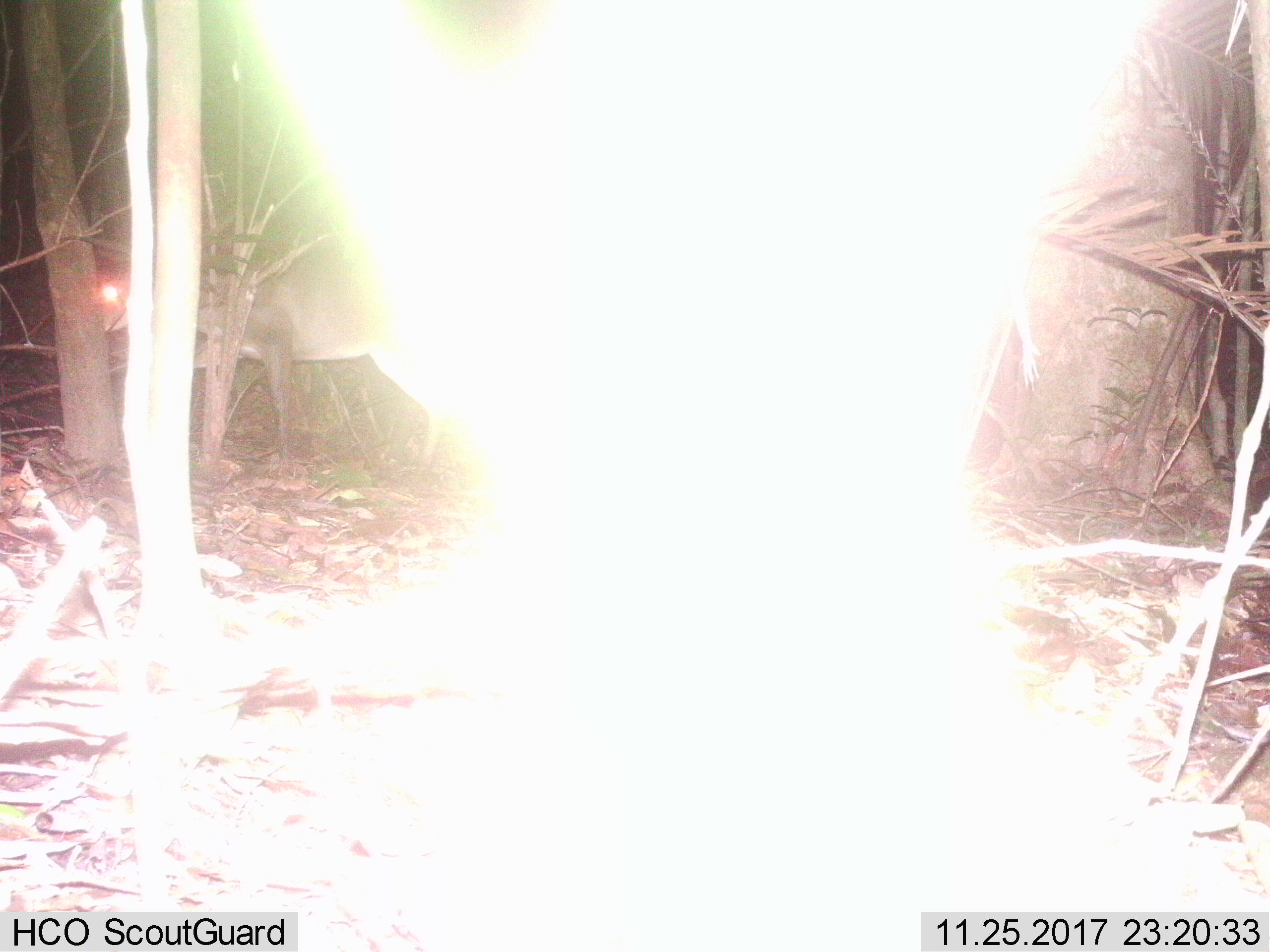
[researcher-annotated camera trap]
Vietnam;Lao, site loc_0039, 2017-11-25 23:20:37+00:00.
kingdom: Animalia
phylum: Chordata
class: Mammalia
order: Artiodactyla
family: Cervidae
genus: Muntiacus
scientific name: Muntiacus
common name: muntjacs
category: unidentified muntjac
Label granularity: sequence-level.